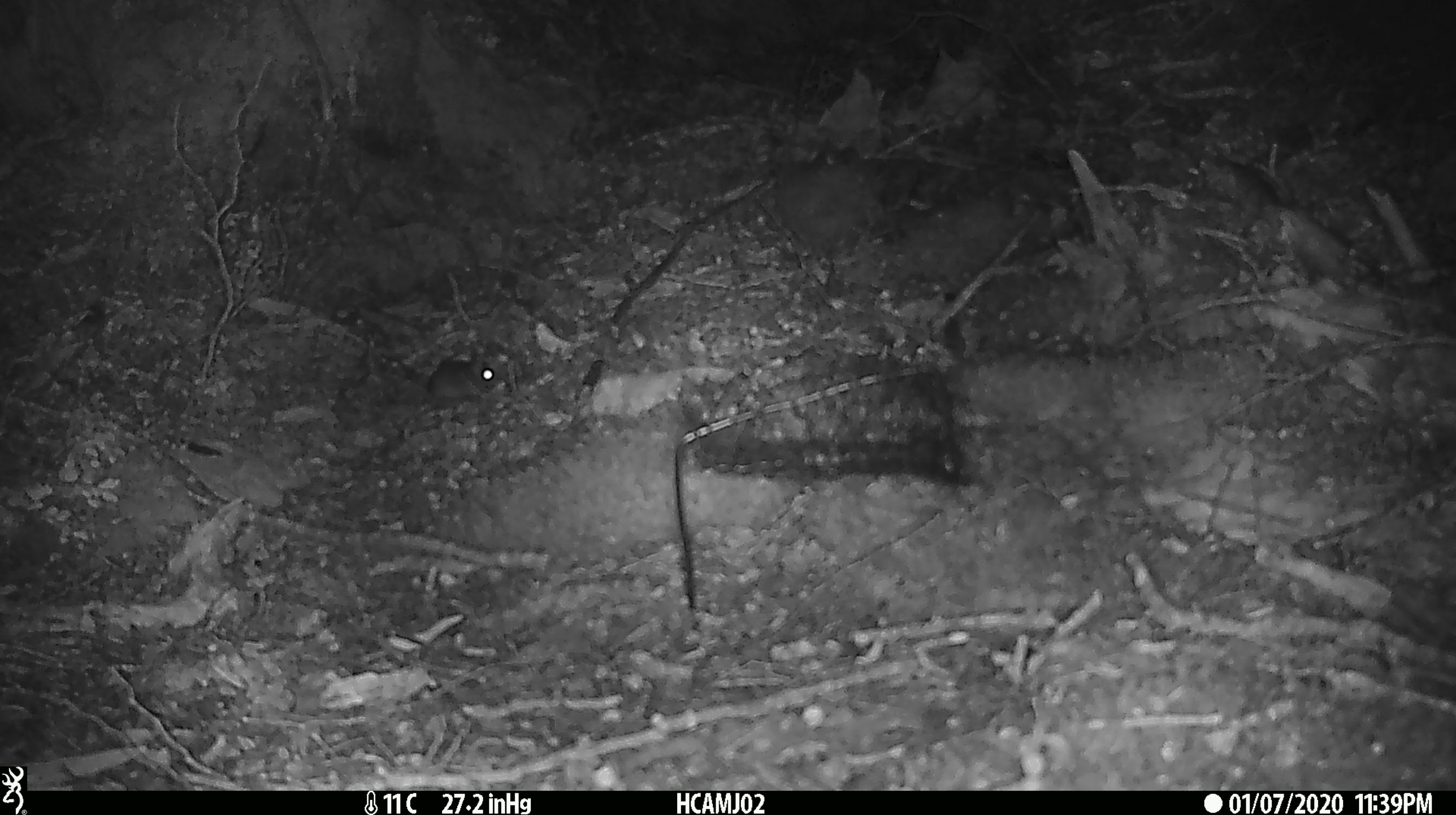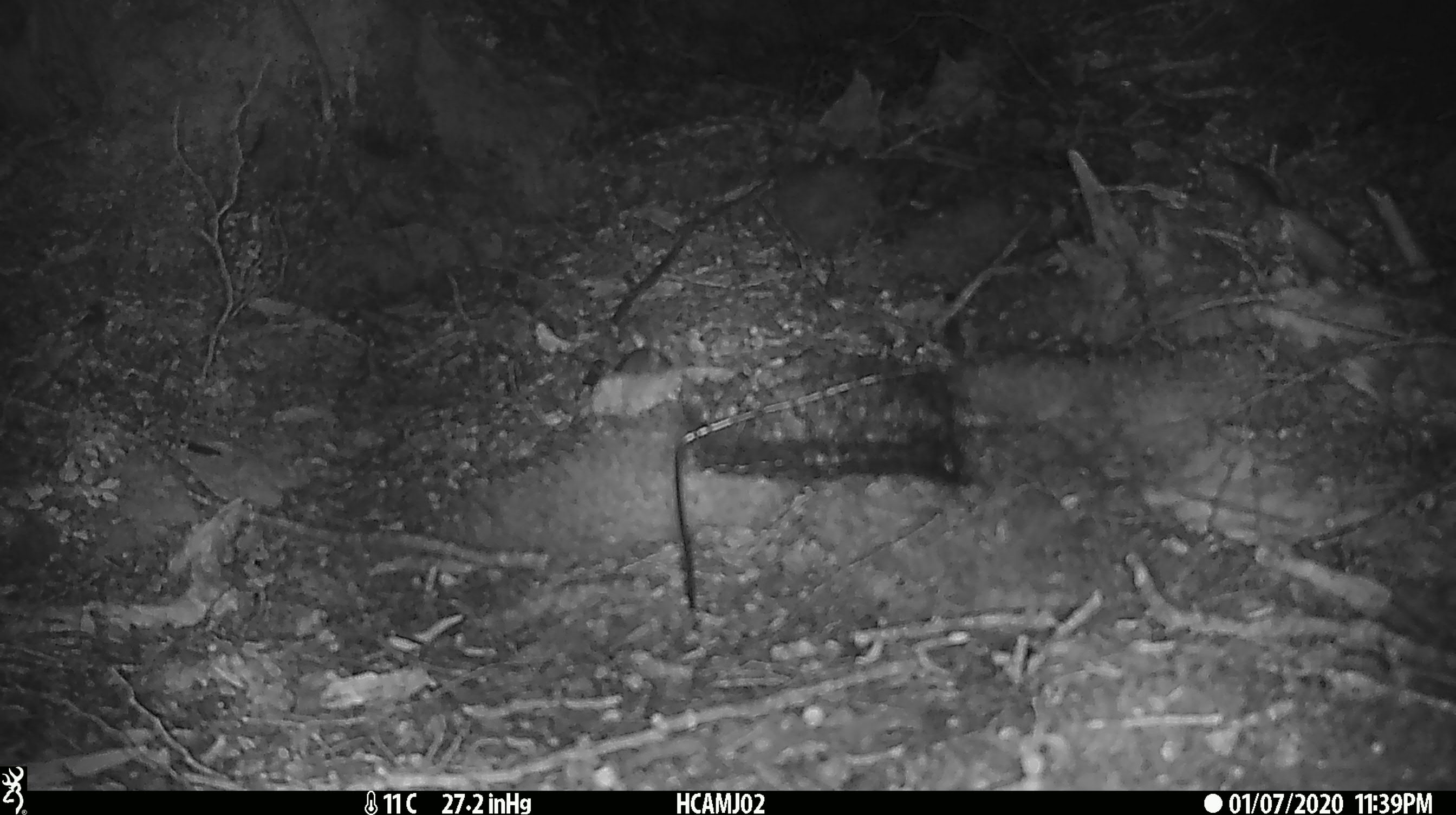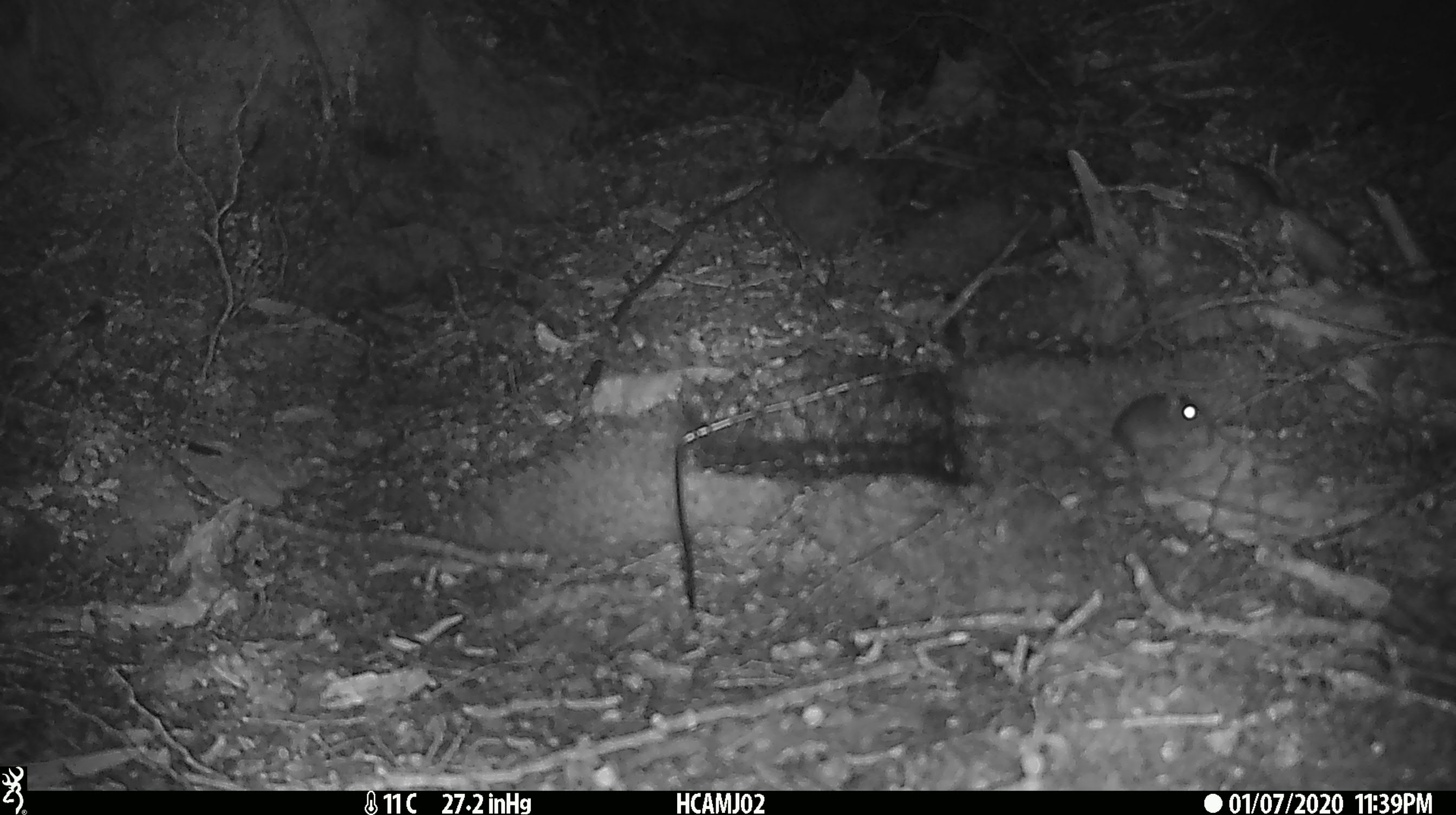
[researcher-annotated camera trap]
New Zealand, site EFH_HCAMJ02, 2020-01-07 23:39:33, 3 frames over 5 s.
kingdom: Animalia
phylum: Chordata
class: Mammalia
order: Rodentia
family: Muridae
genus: Mus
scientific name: Mus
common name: mouse